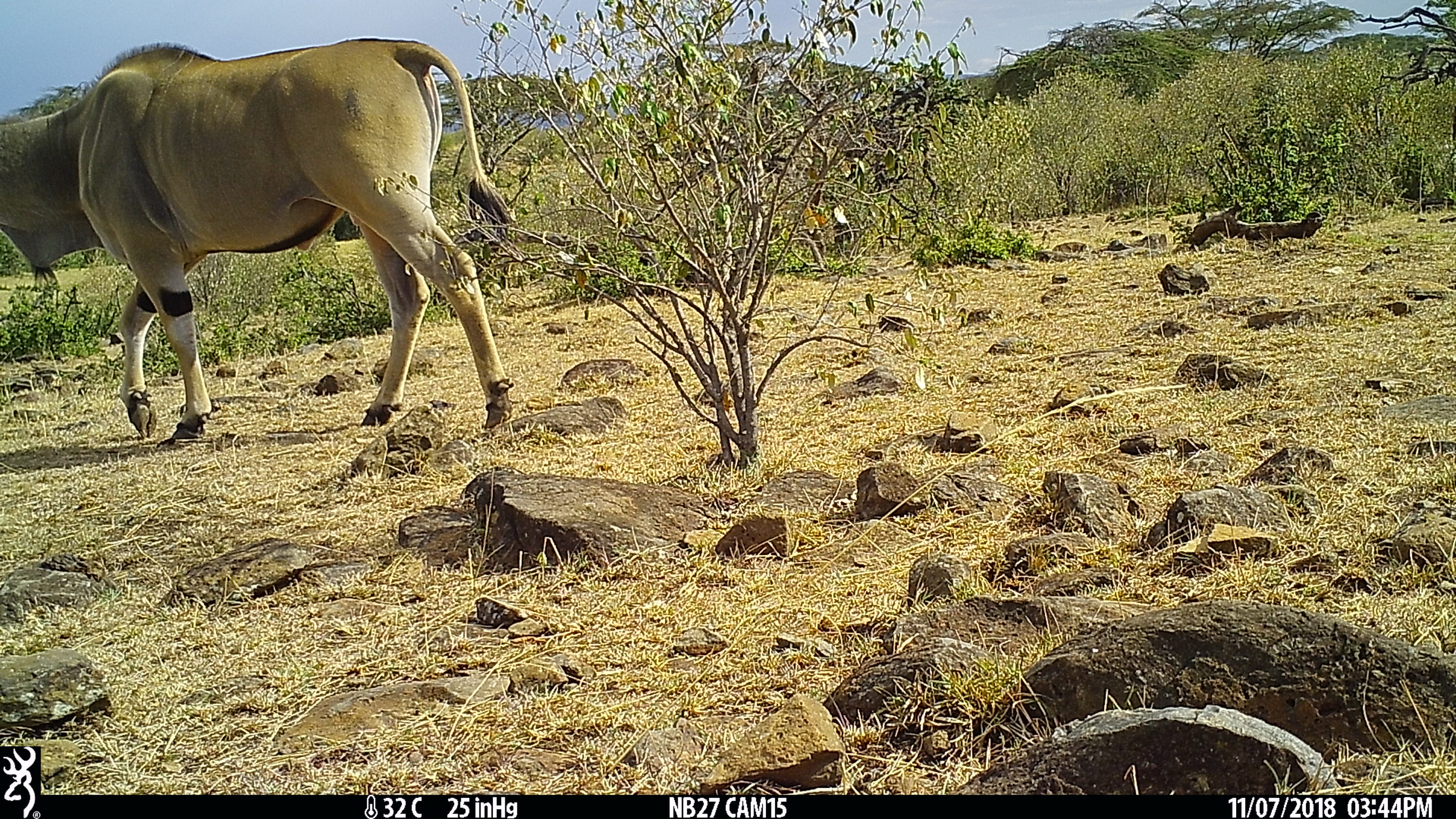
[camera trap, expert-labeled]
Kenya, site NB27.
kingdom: Animalia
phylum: Chordata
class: Mammalia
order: Artiodactyla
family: Bovidae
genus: Tragelaphus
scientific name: Tragelaphus oryx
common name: eland